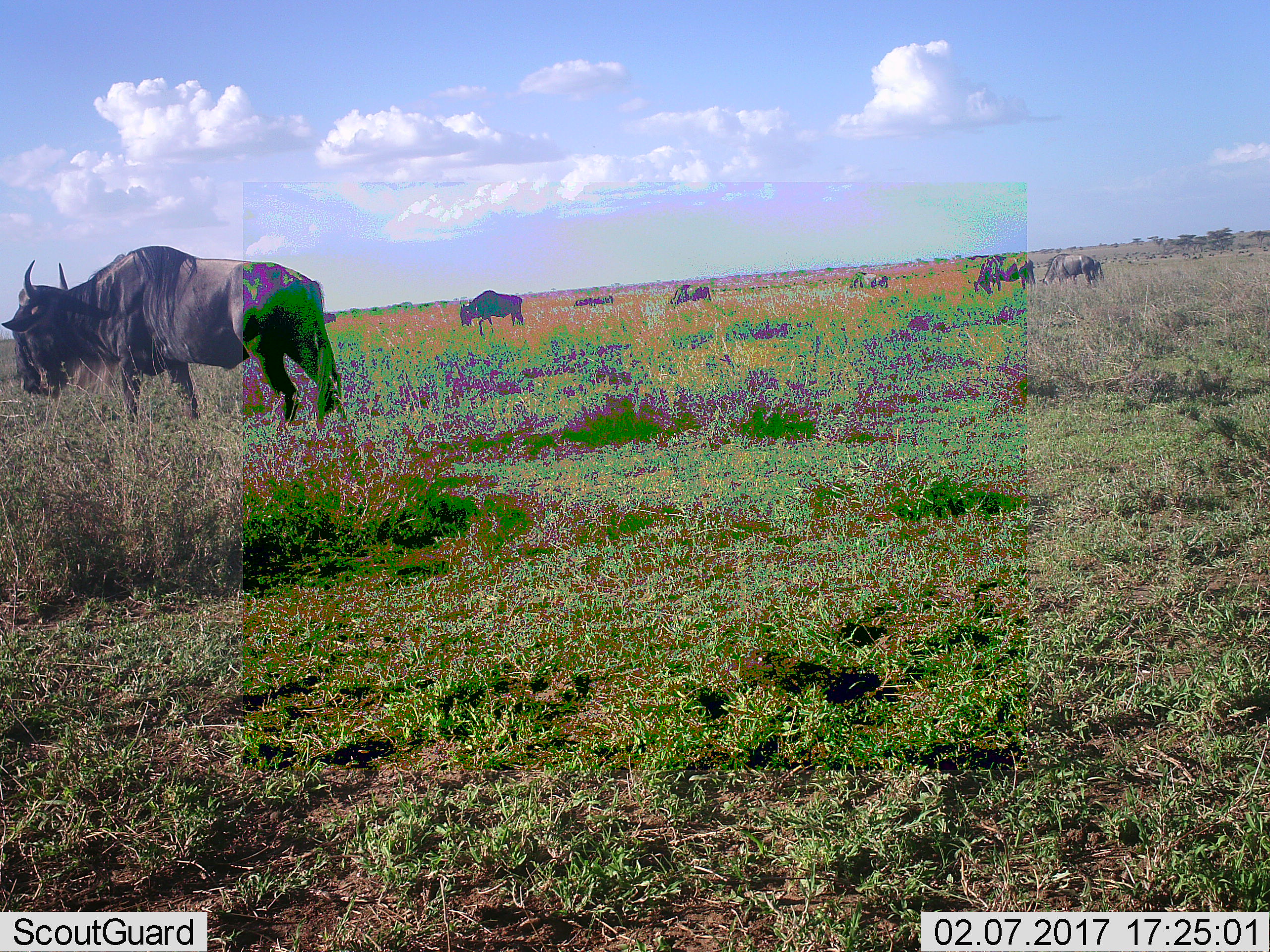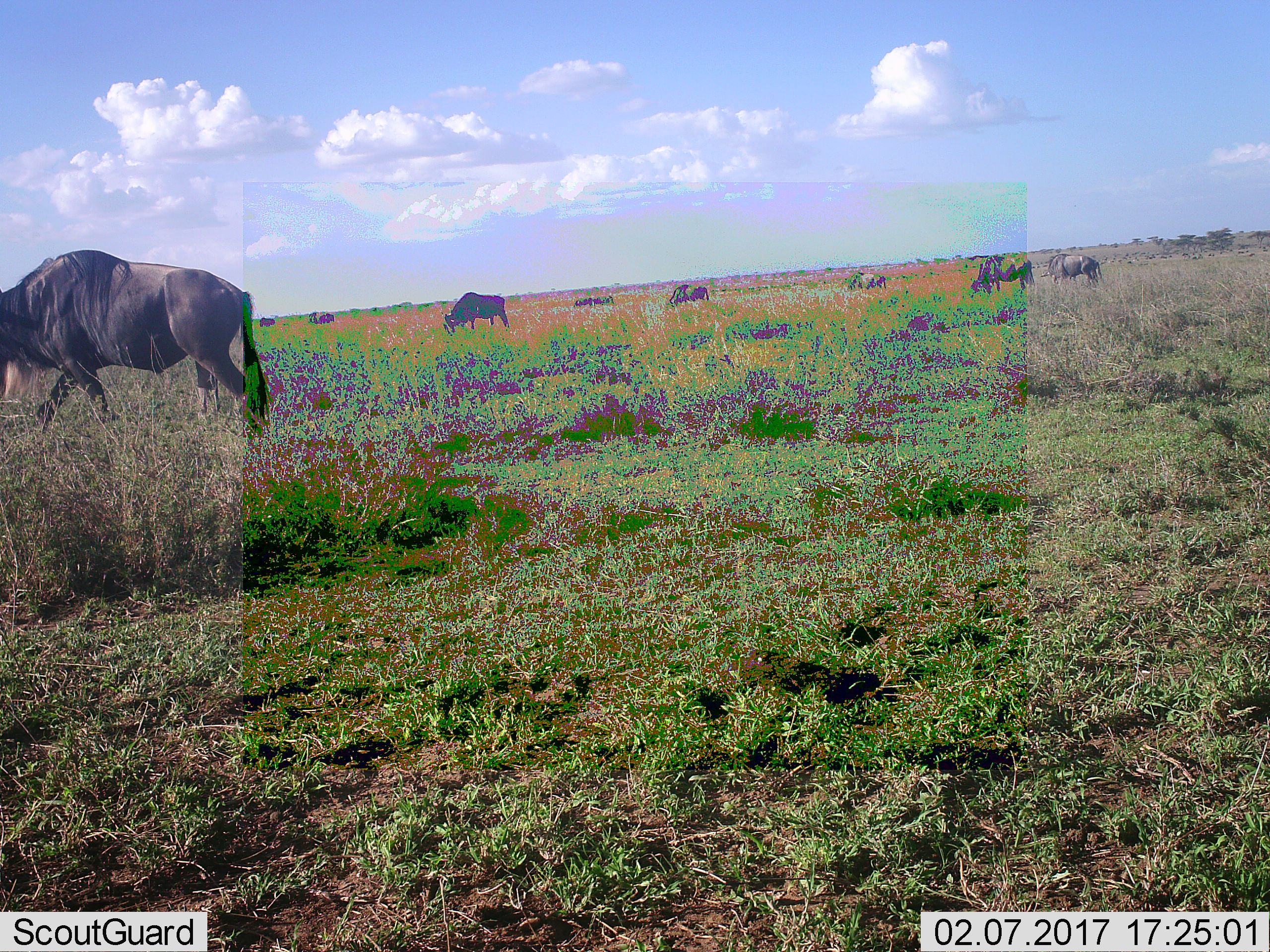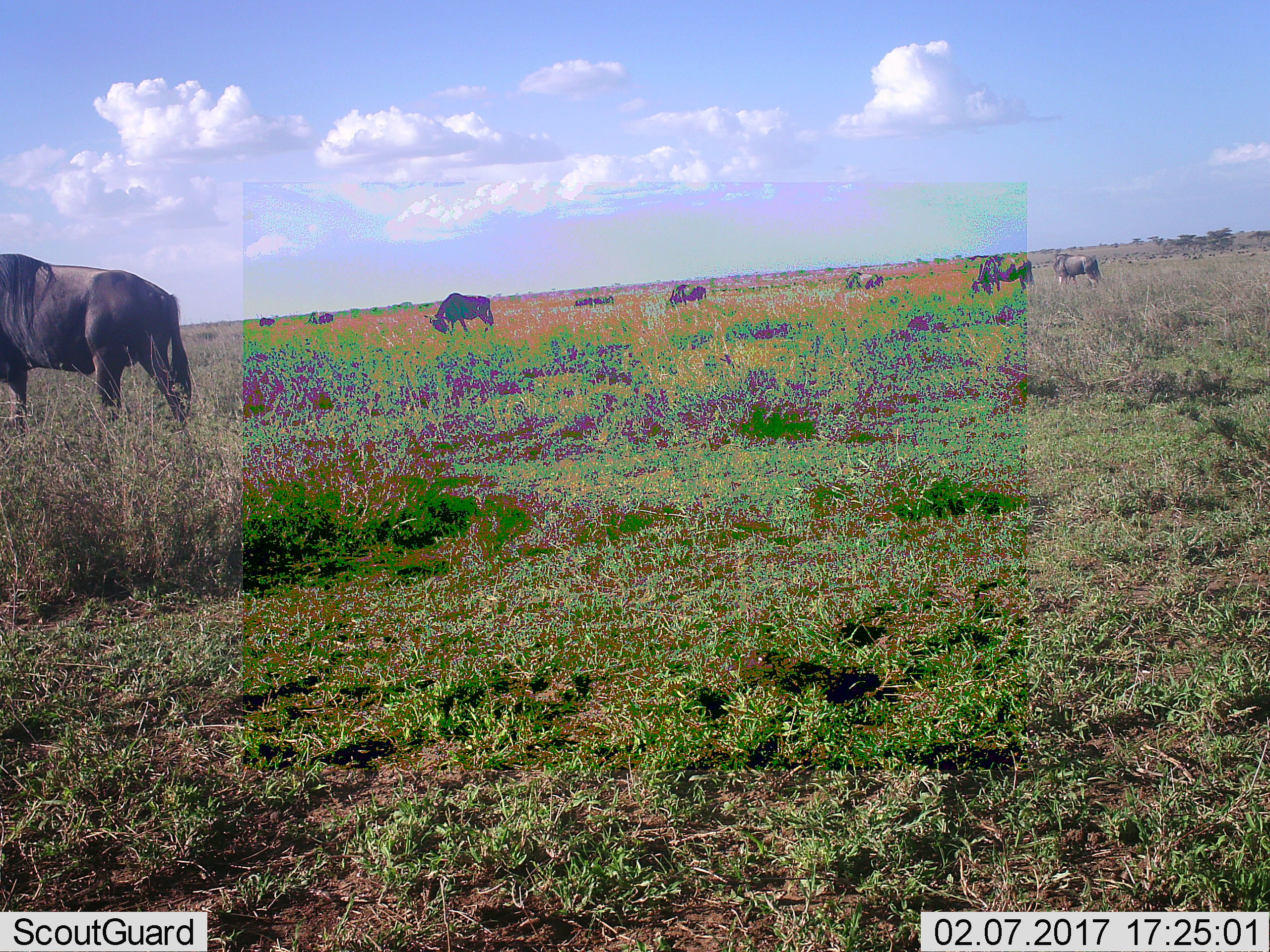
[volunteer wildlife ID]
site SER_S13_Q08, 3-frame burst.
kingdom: Animalia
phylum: Chordata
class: Mammalia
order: Artiodactyla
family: Bovidae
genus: Connochaetes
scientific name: Connochaetes taurinus taurinus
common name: blue wildebeest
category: wildebeestblue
Wildebeestblue (blue wildebeest) (Connochaetes taurinus taurinus), count 8. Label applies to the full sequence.